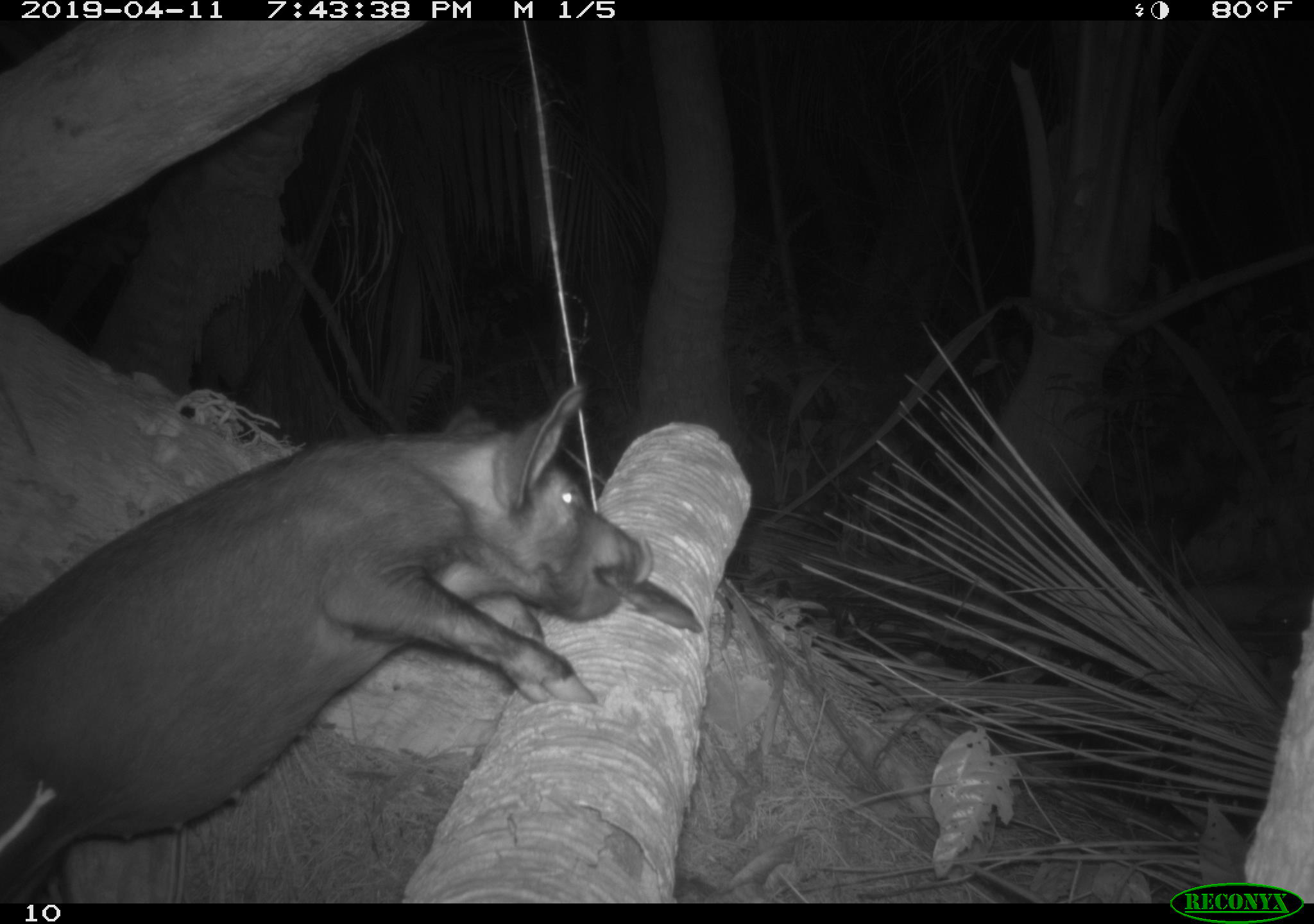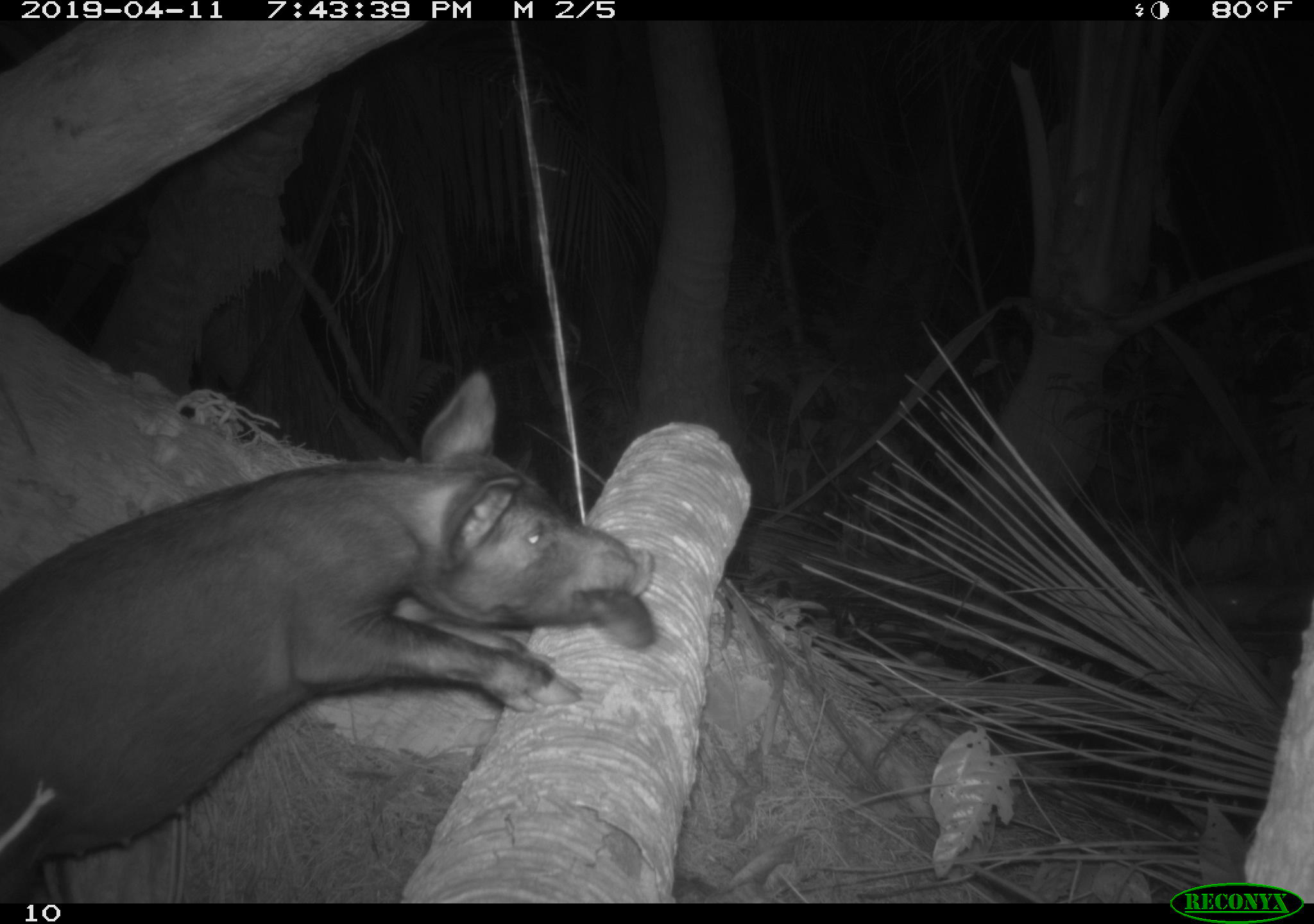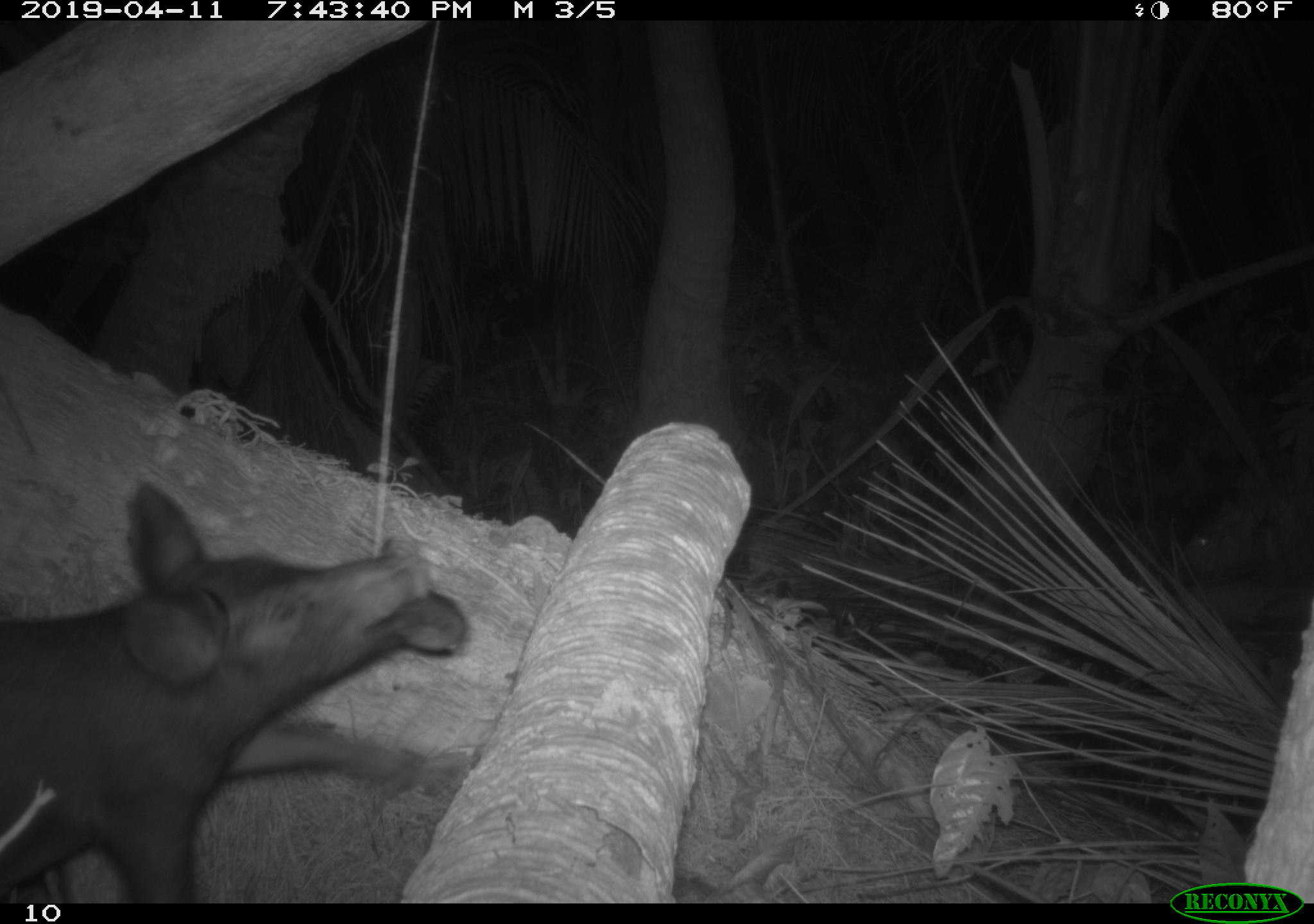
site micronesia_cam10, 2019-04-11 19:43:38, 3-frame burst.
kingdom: Animalia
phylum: Chordata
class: Mammalia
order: Artiodactyla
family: Suidae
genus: Sus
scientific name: Sus scrofa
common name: pig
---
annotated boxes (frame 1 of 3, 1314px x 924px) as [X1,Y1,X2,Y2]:
pig: [3,388,687,894]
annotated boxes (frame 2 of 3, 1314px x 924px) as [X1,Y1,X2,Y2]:
pig: [3,368,675,900]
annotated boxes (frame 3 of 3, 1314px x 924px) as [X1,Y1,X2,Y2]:
pig: [0,485,466,902]